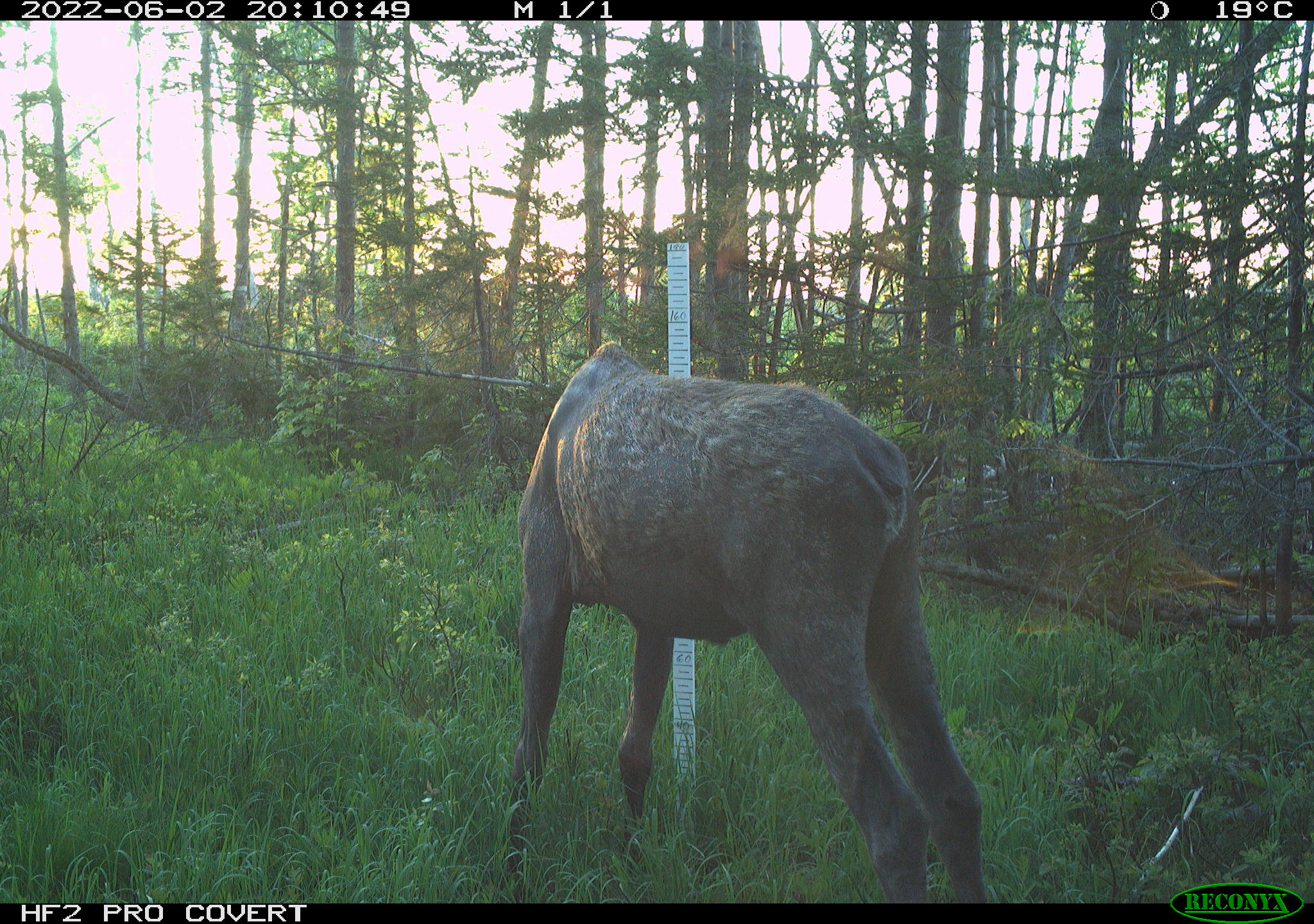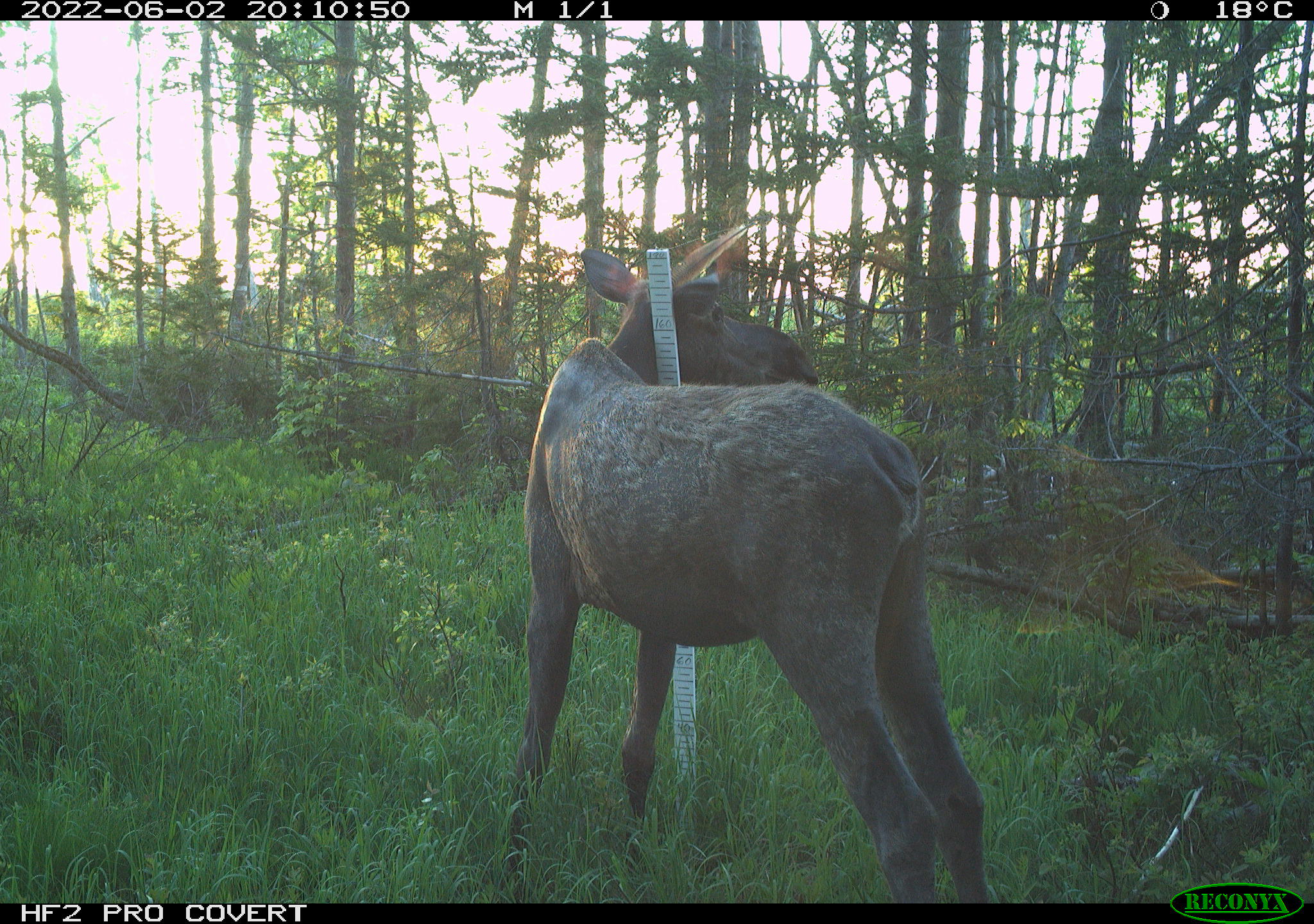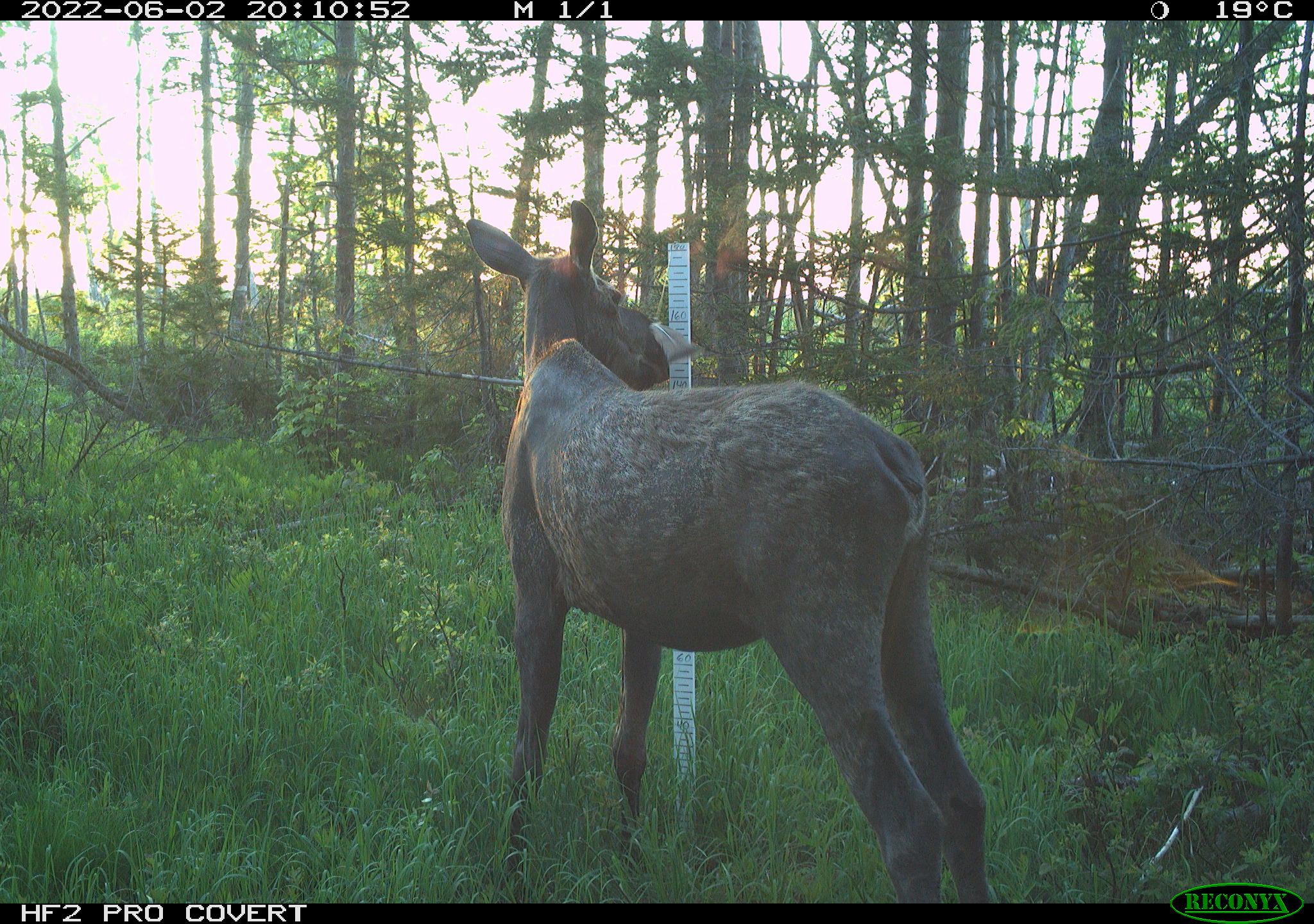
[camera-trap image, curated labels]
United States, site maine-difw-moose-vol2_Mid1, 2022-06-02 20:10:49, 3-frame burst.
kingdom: Animalia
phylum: Chordata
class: Mammalia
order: Artiodactyla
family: Cervidae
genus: Alces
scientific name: Alces alces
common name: moose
Moose (Alces alces).